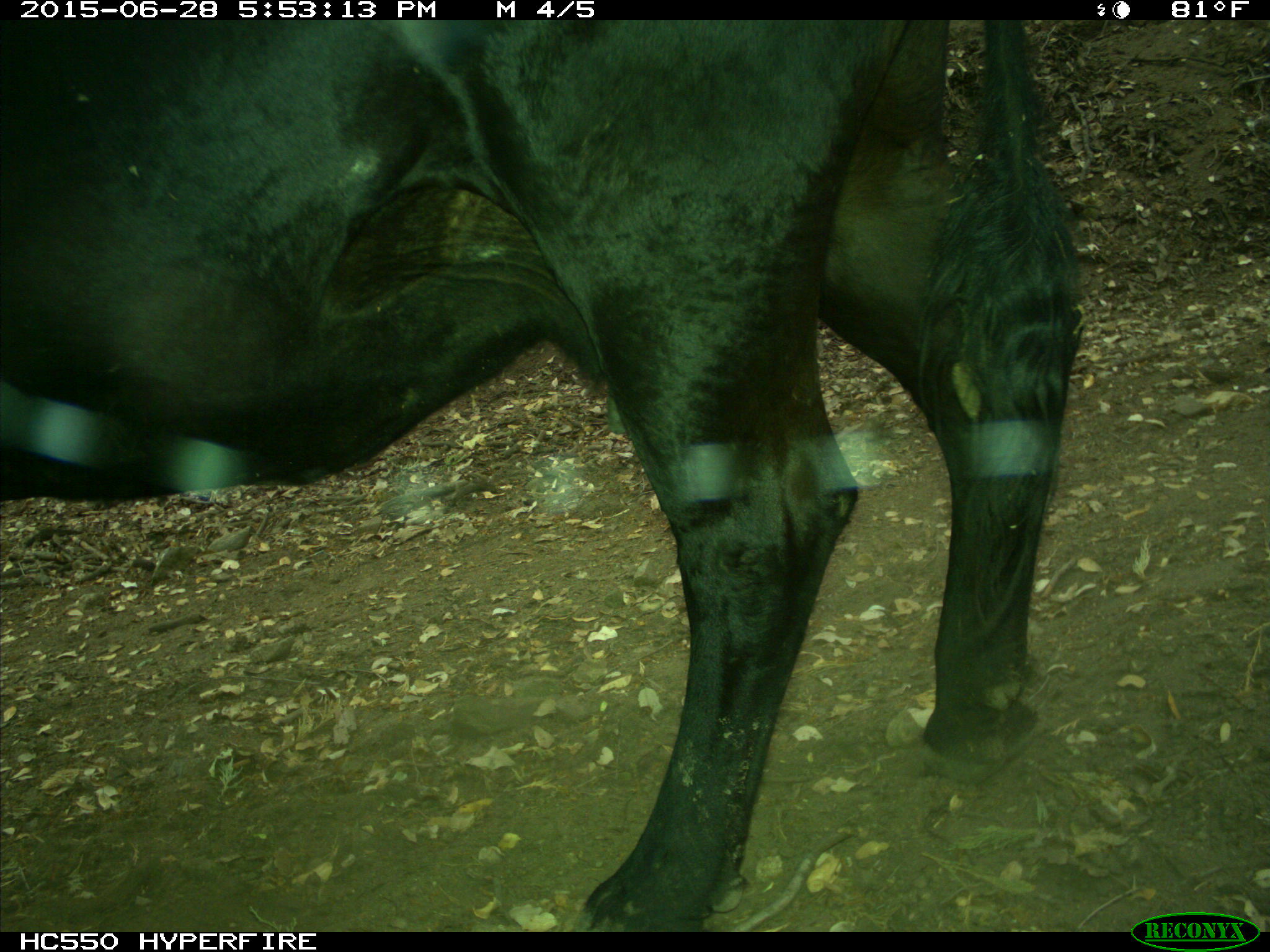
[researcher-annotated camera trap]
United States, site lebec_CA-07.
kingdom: Animalia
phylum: Chordata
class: Mammalia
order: Artiodactyla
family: Bovidae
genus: Bos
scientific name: Bos taurus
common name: domestic cow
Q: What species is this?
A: Bos taurus (domestic cow).